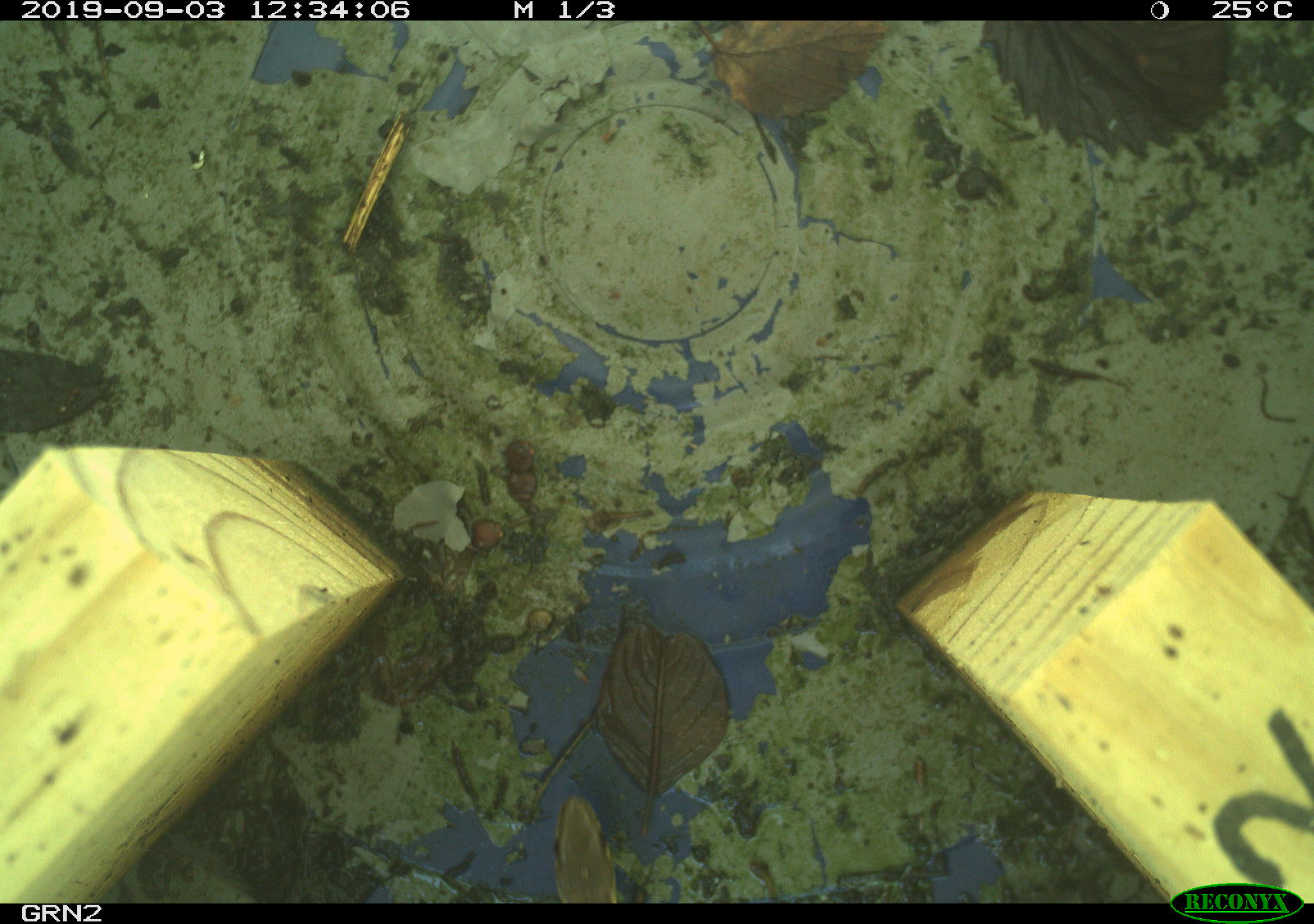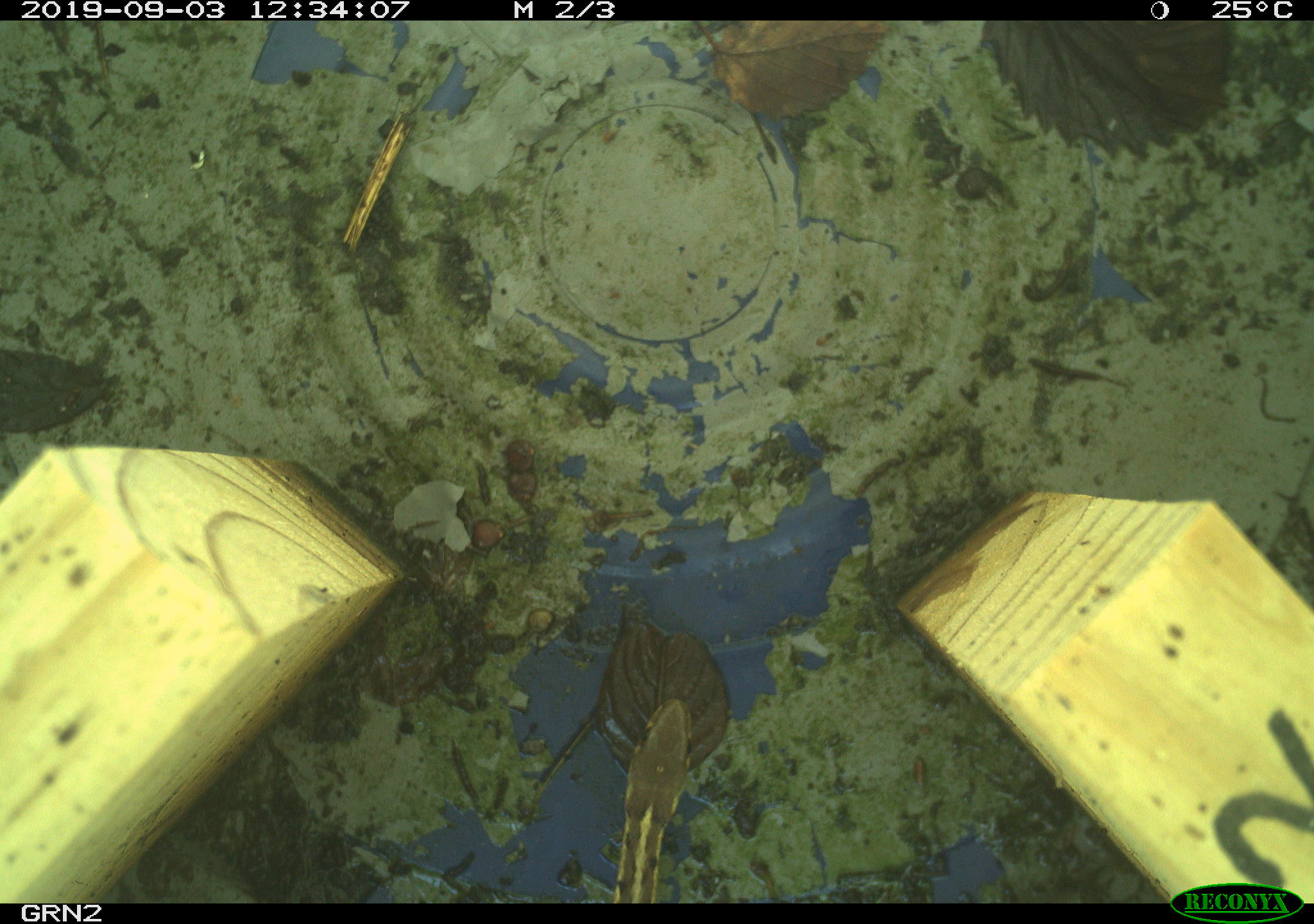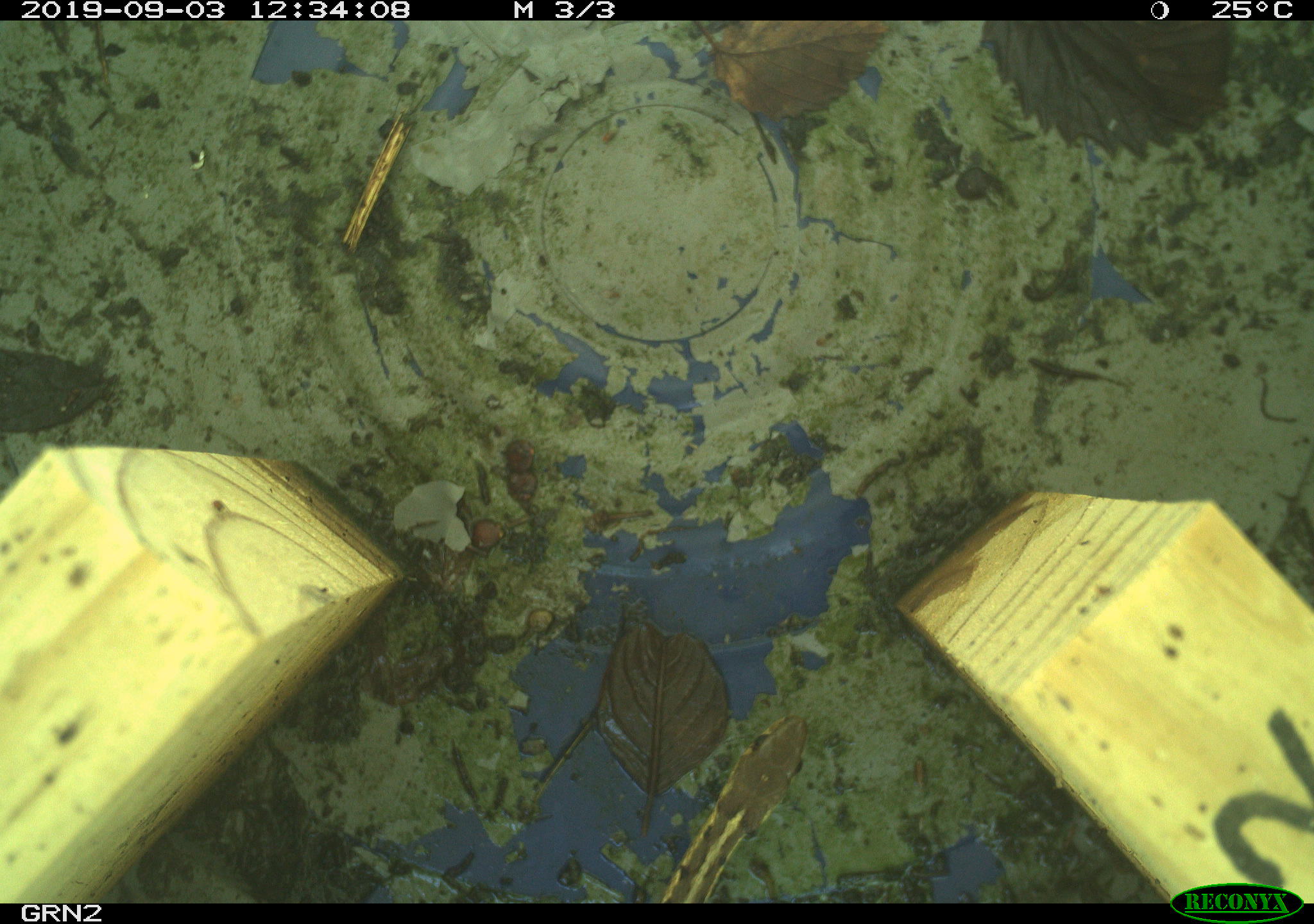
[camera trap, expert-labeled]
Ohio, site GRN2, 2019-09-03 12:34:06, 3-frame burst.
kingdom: Animalia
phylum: Chordata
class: Reptilia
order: Squamata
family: Colubridae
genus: Thamnophis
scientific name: Thamnophis sirtalis sirtalis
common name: eastern gartersnake